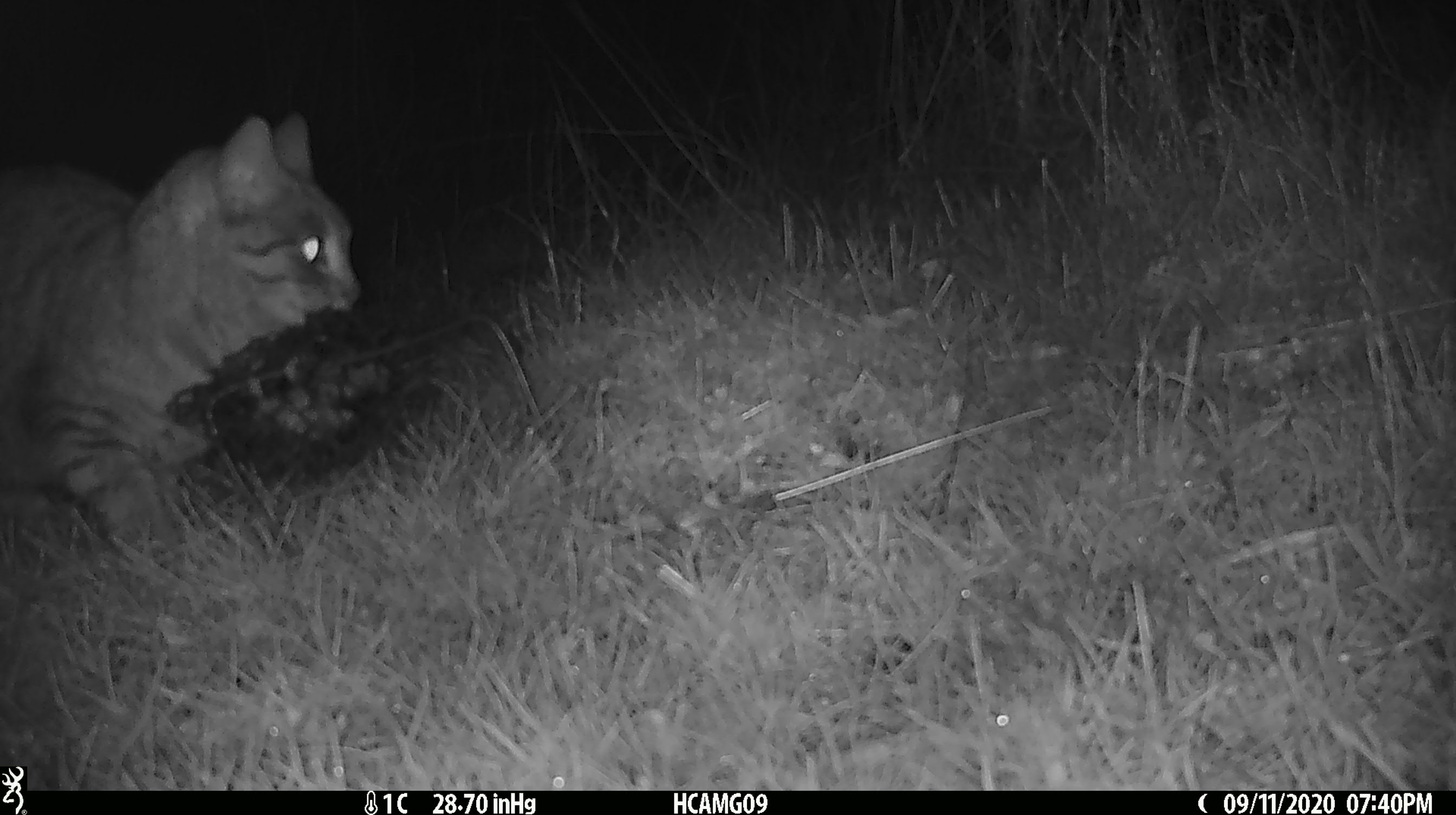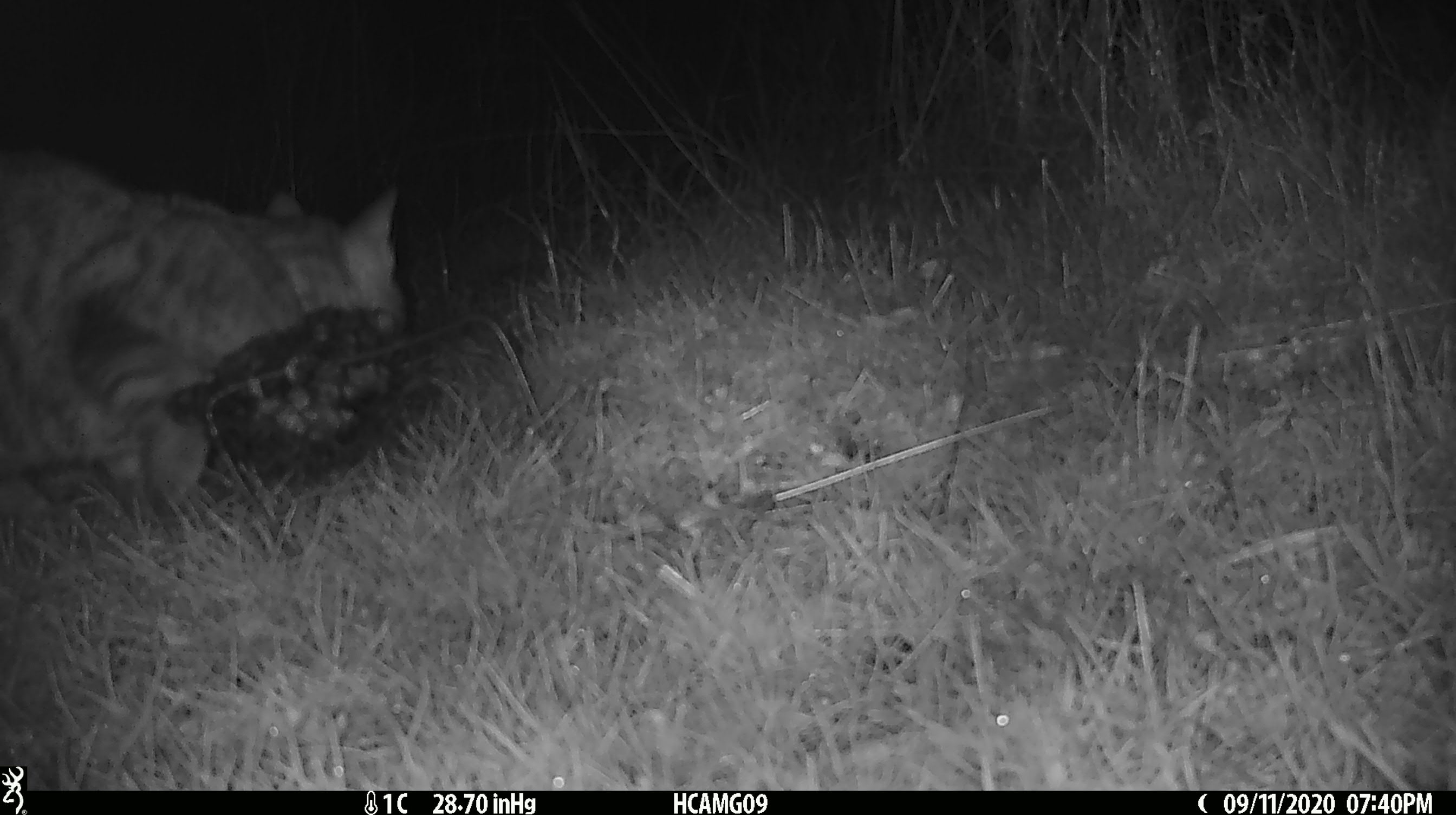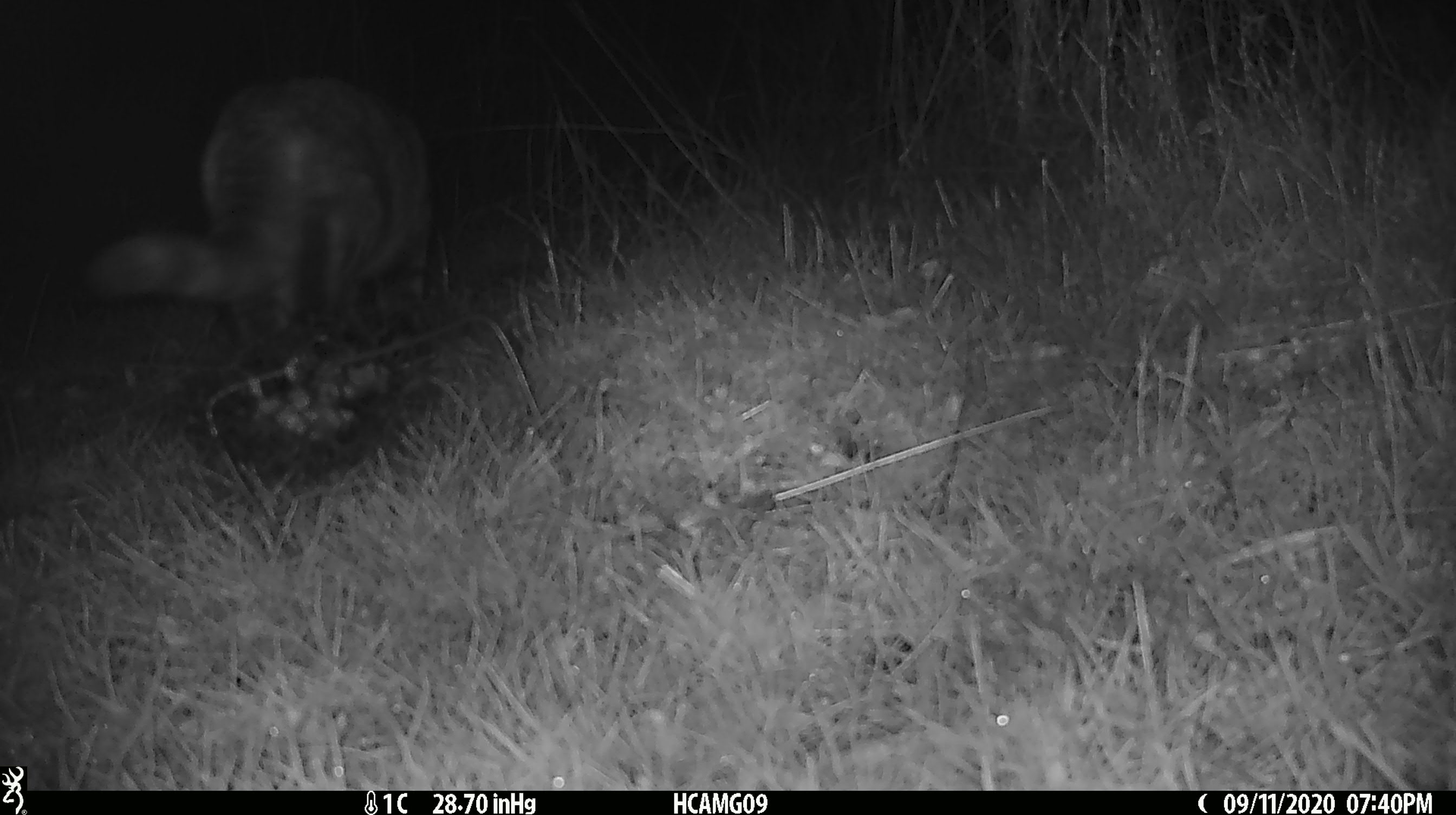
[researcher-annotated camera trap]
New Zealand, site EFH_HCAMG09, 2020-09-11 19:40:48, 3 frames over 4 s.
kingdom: Animalia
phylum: Chordata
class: Mammalia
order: Carnivora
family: Felidae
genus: Felis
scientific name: Felis catus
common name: domestic cat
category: cat